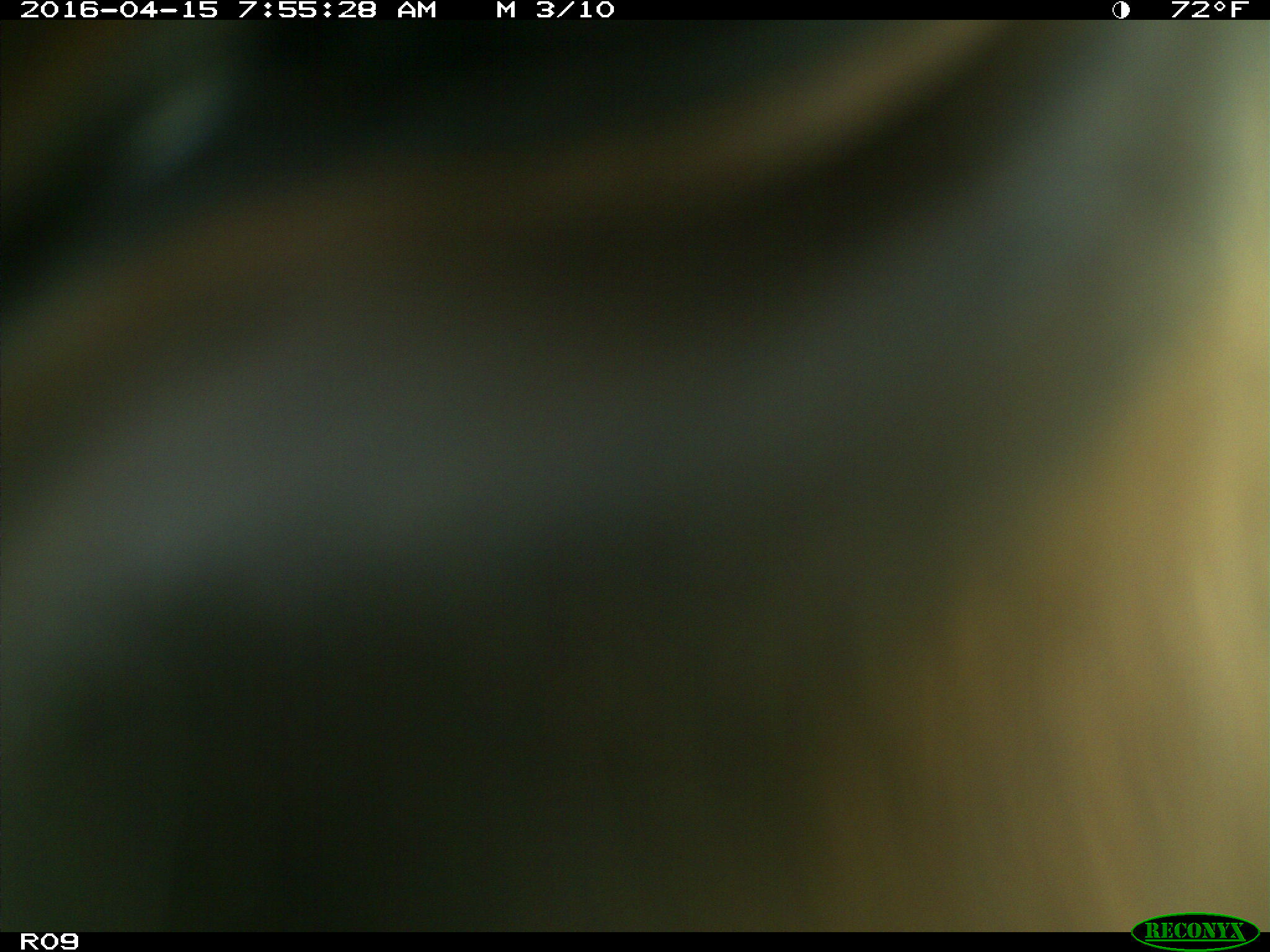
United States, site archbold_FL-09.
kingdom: Animalia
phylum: Chordata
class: Mammalia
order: Artiodactyla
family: Bovidae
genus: Bos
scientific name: Bos taurus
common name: domestic cow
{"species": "Bos taurus (domestic cow)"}